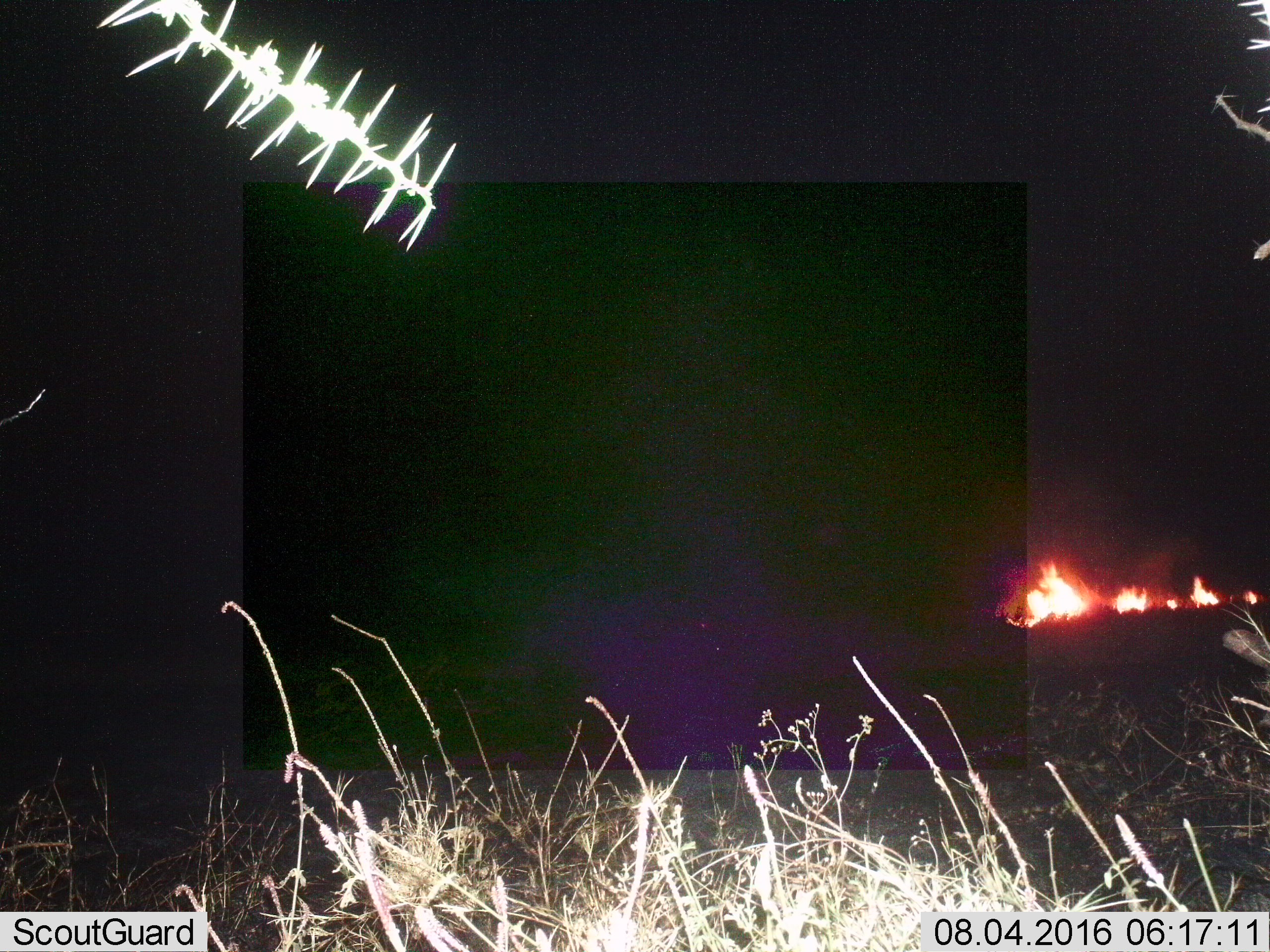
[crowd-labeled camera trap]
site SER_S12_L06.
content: unidentified animal